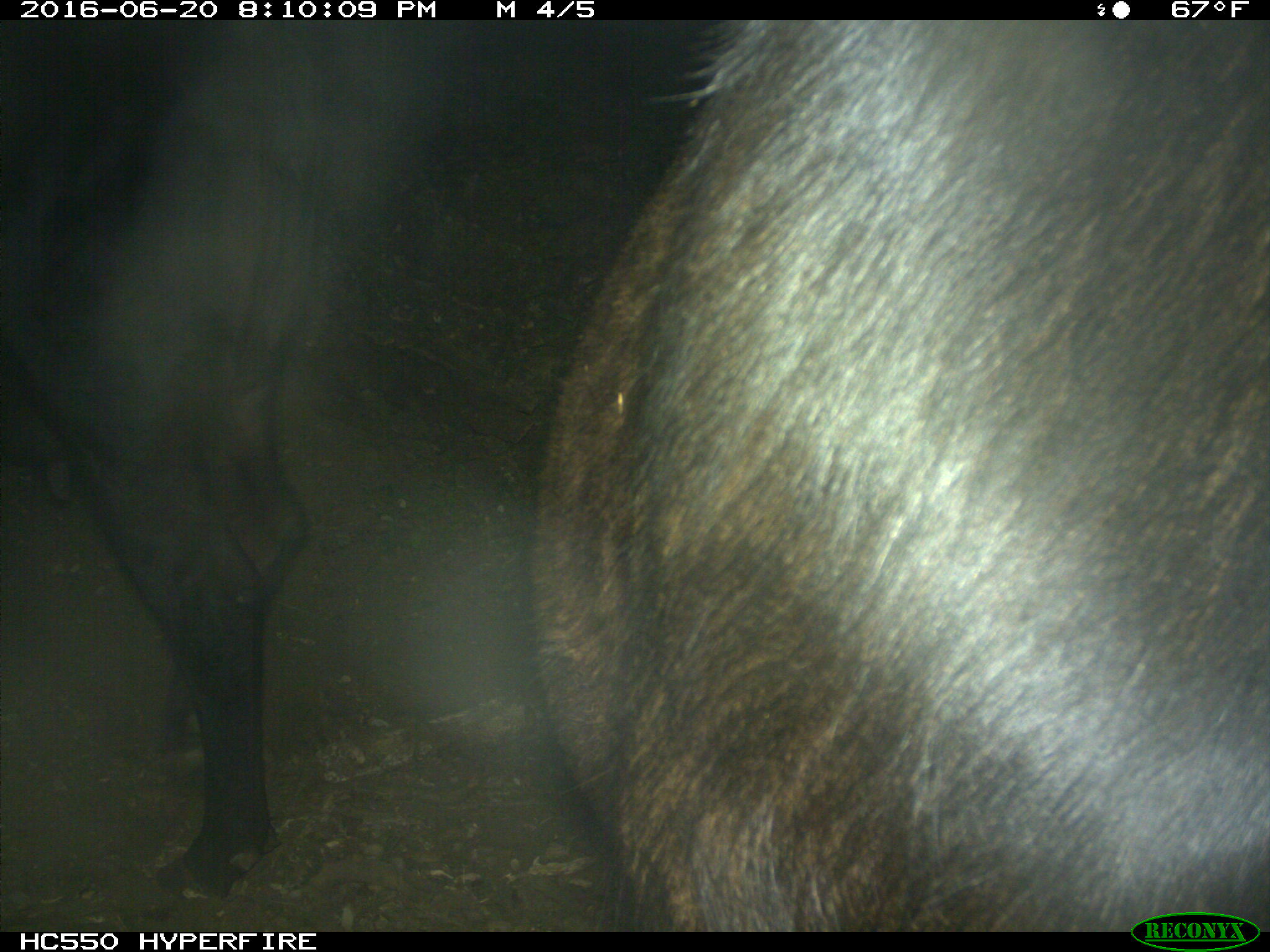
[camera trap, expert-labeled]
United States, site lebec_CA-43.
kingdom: Animalia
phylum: Chordata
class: Mammalia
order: Artiodactyla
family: Bovidae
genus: Bos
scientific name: Bos taurus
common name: domestic cow